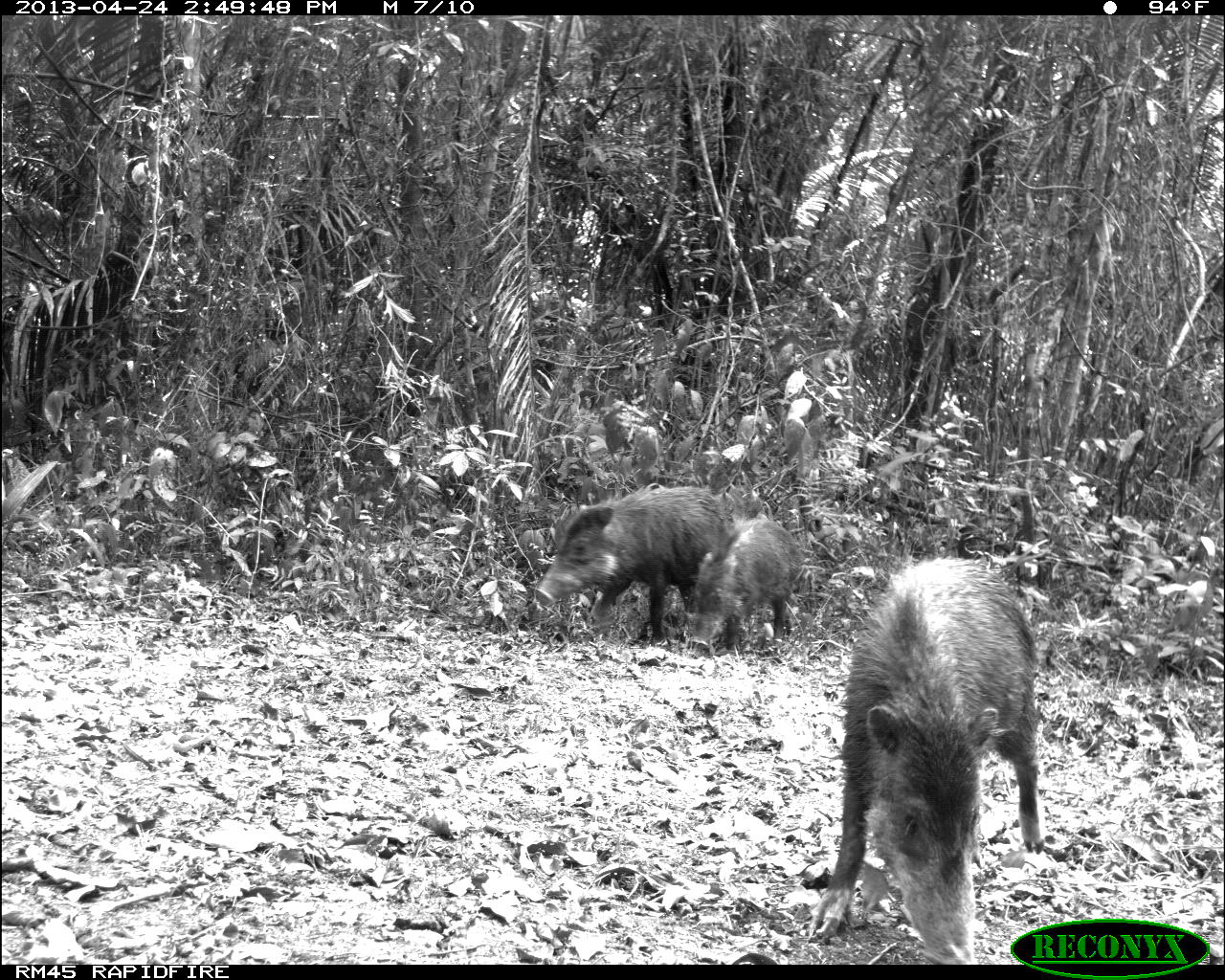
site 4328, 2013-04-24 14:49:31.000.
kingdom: Animalia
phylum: Chordata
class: Mammalia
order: Artiodactyla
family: Tayassuidae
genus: Tayassu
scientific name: Tayassu pecari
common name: white-lipped peccary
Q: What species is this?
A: Tayassu pecari (white-lipped peccary).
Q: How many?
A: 10.